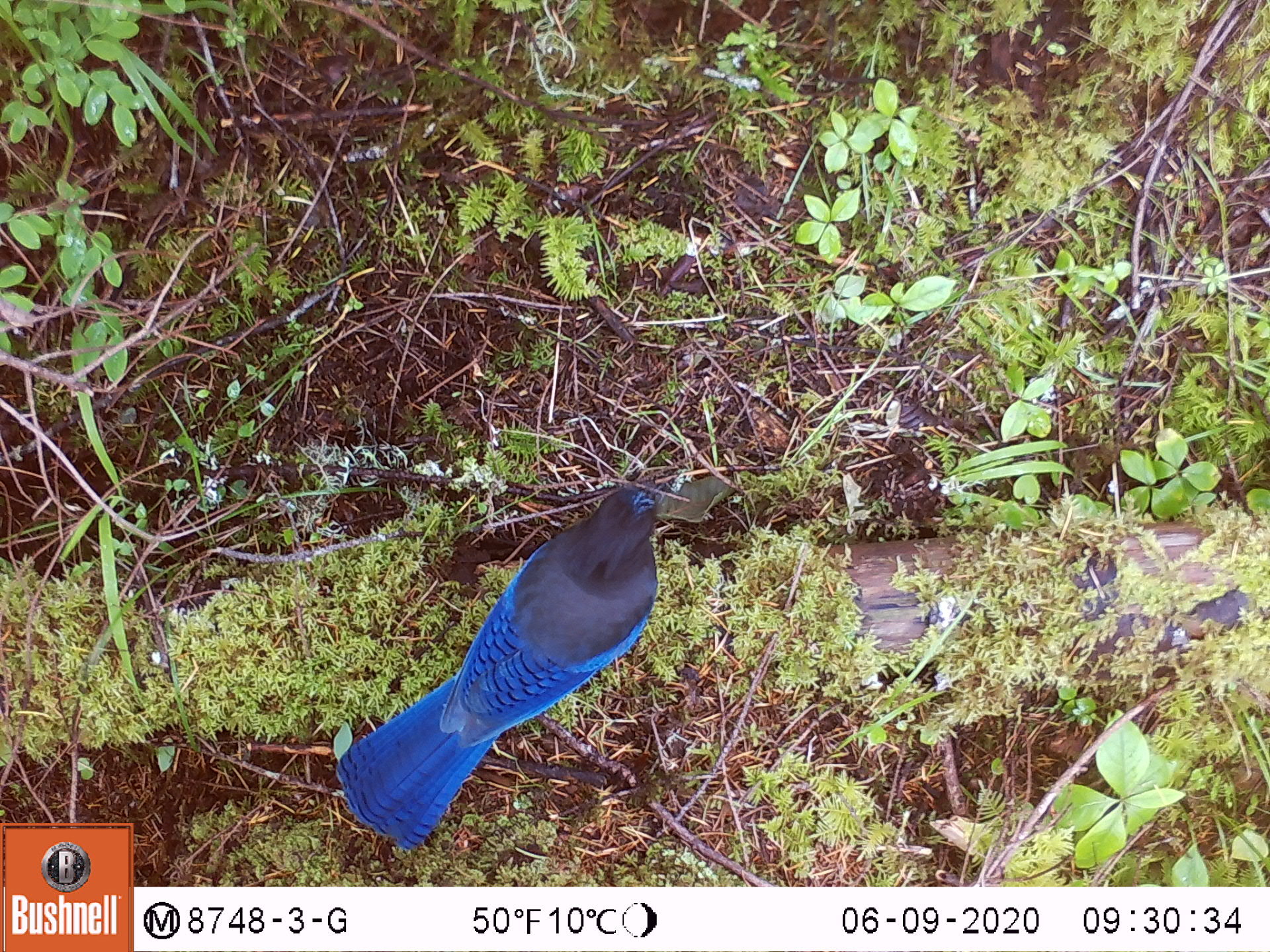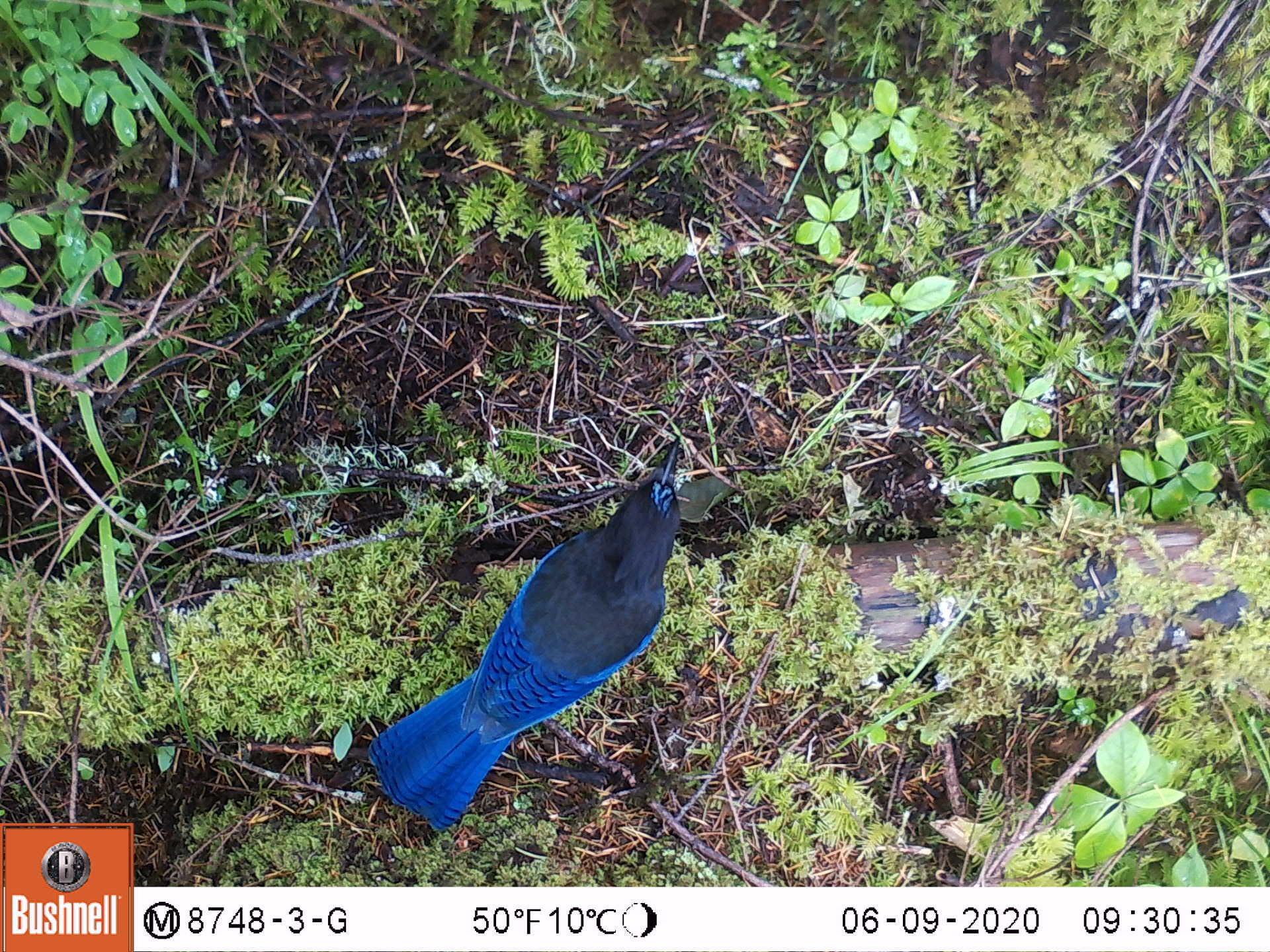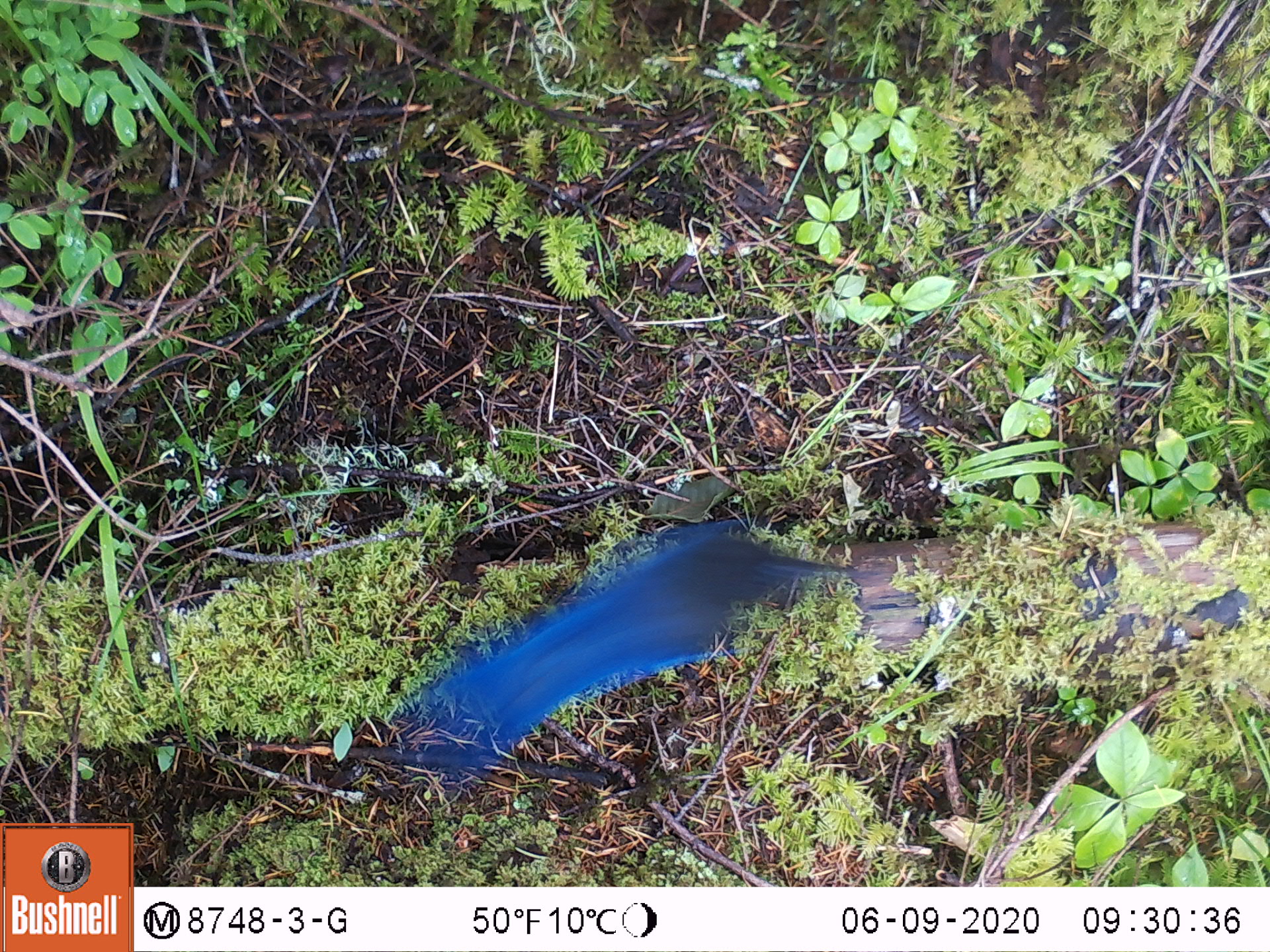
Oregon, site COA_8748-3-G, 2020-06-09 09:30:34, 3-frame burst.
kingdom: Animalia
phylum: Chordata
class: Aves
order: Passeriformes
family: Corvidae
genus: Cyanocitta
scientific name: Cyanocitta stelleri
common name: steller's jay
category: stellers jay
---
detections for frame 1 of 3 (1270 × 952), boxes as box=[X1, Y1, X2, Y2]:
stellers jay: box=[338, 477, 678, 849]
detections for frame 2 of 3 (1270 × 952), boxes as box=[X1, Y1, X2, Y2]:
stellers jay: box=[363, 422, 692, 826]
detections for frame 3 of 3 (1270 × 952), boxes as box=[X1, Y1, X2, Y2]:
stellers jay: box=[425, 517, 832, 746]